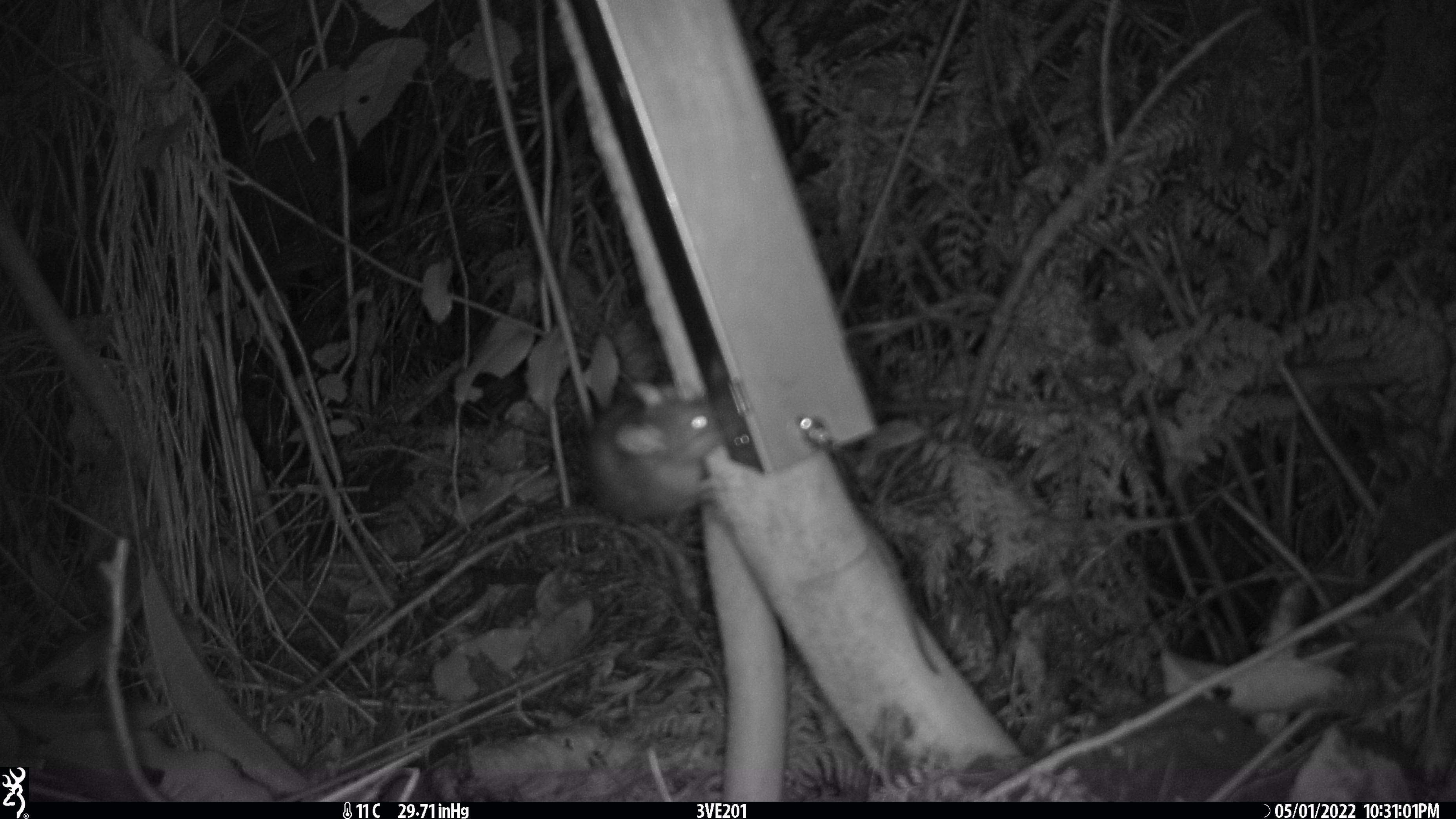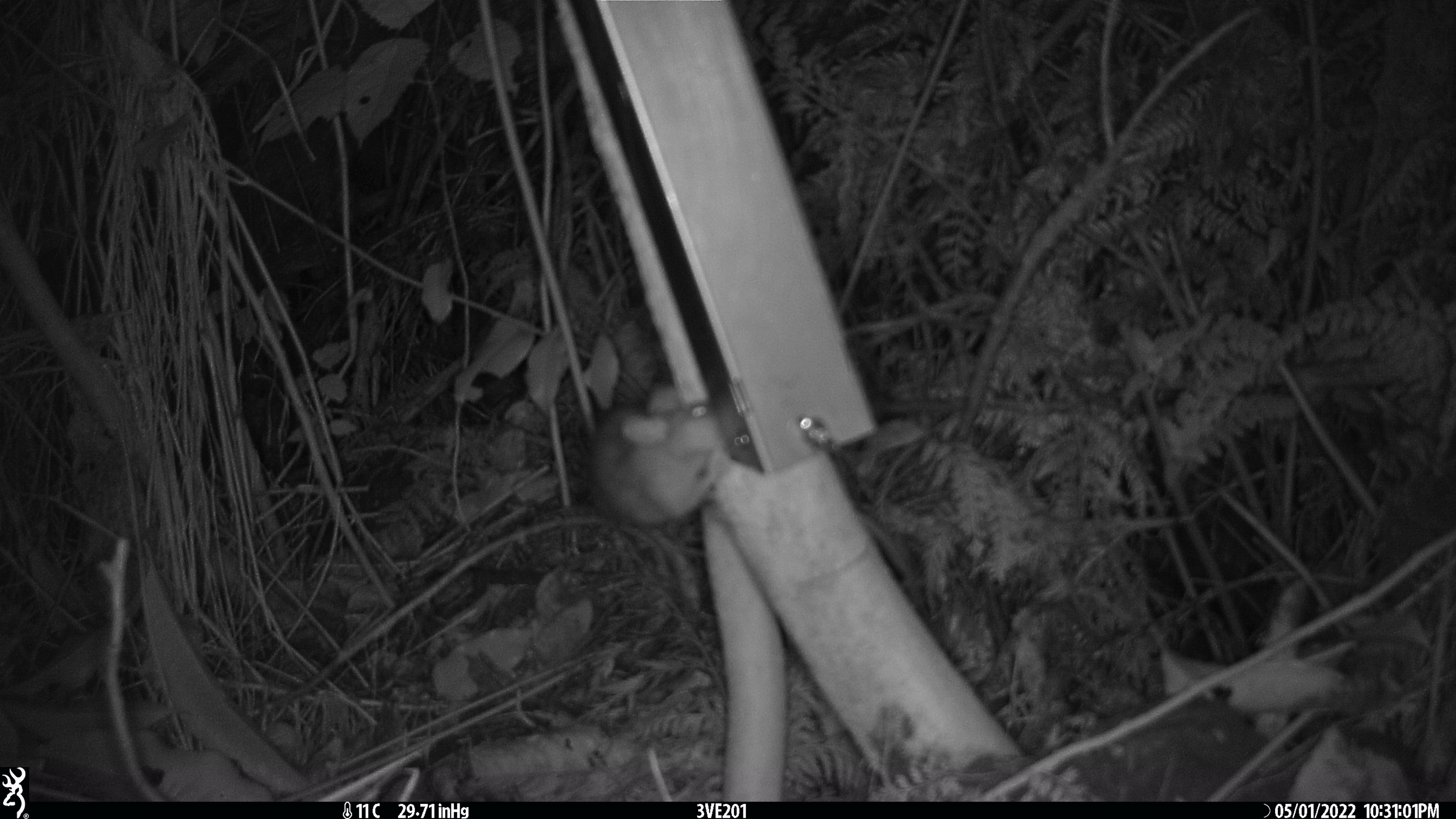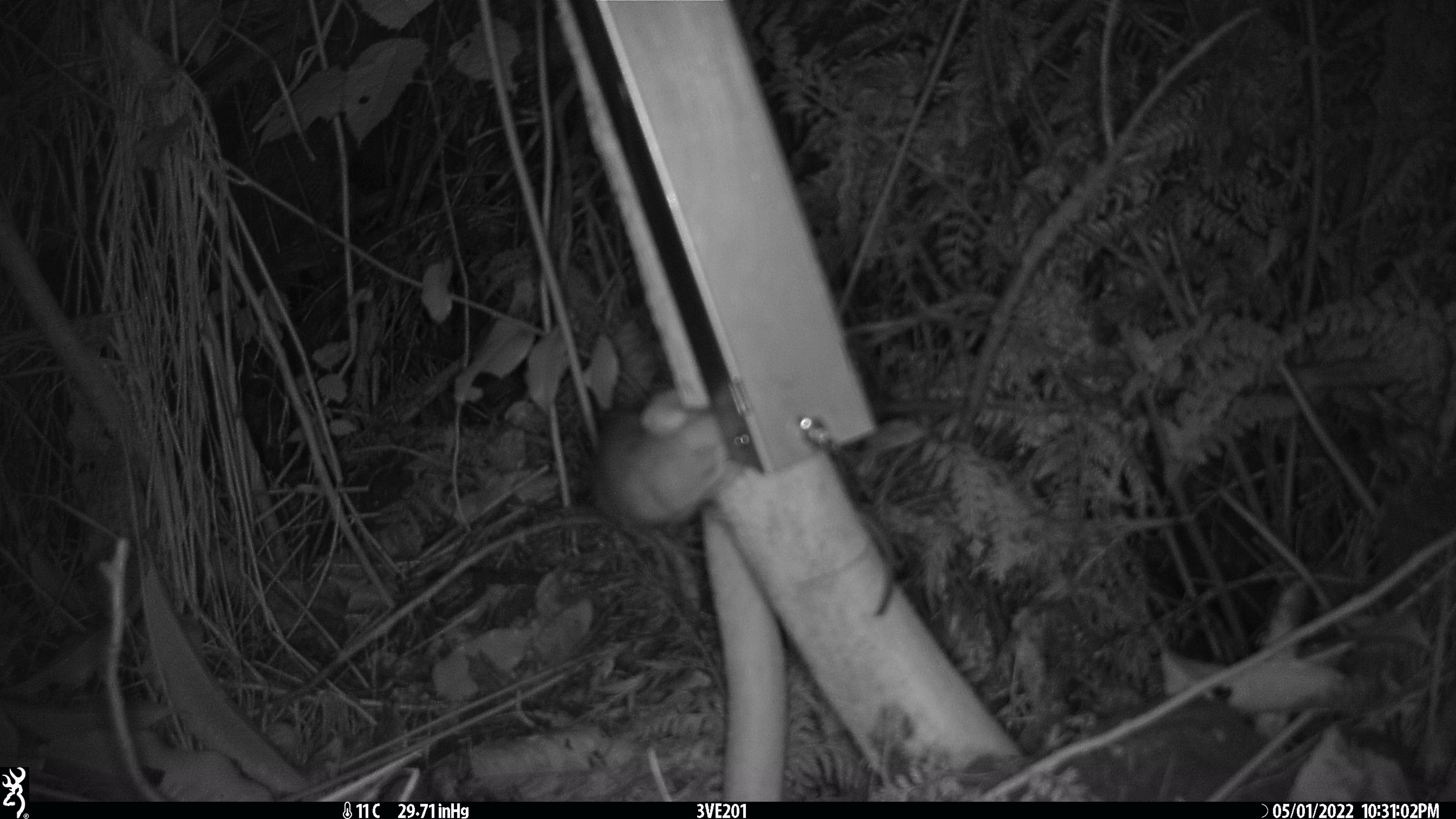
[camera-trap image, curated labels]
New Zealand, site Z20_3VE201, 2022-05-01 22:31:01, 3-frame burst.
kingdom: Animalia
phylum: Chordata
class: Mammalia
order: Rodentia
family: Muridae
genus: Rattus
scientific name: Rattus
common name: rat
Rat (Rattus).